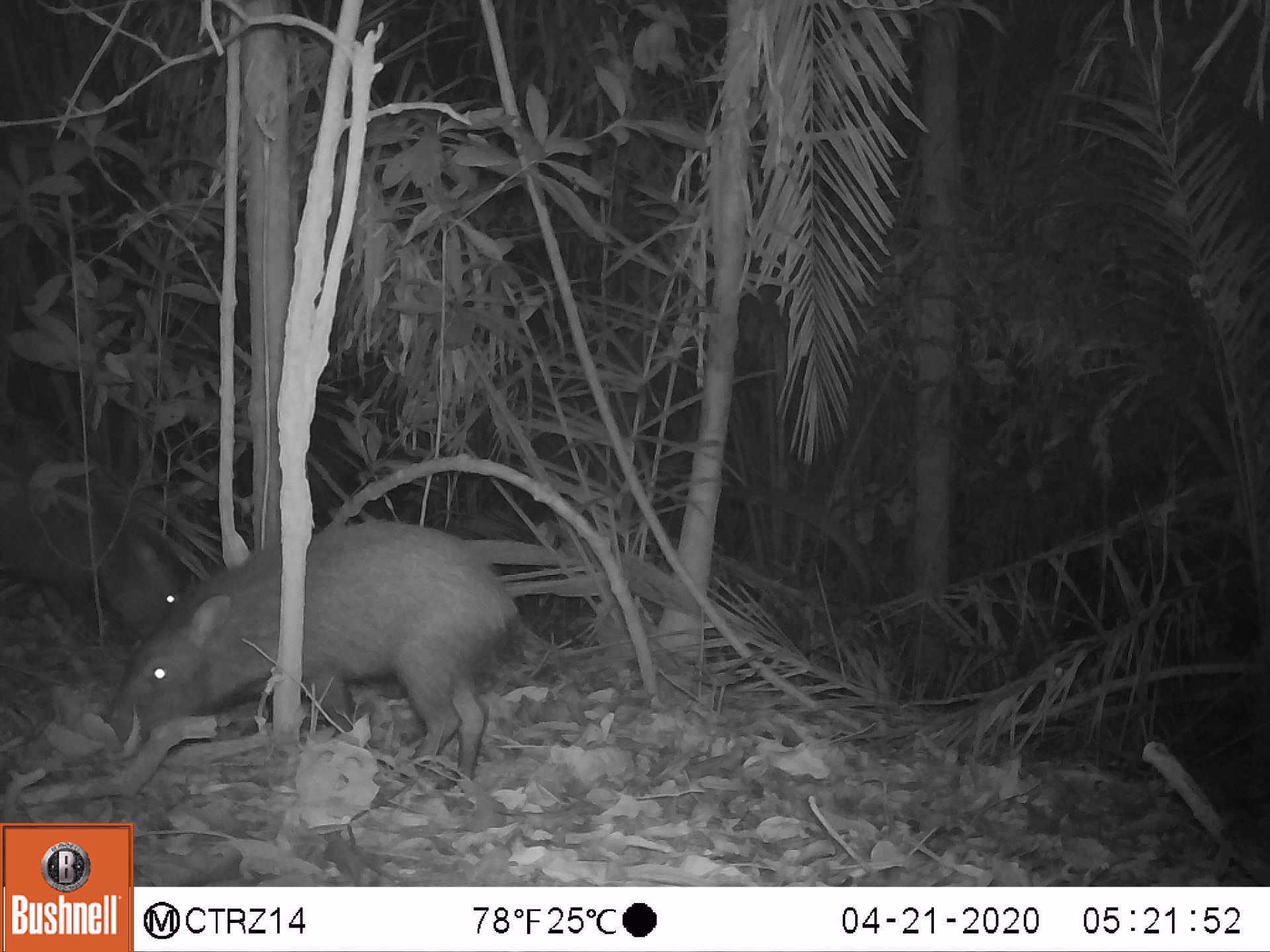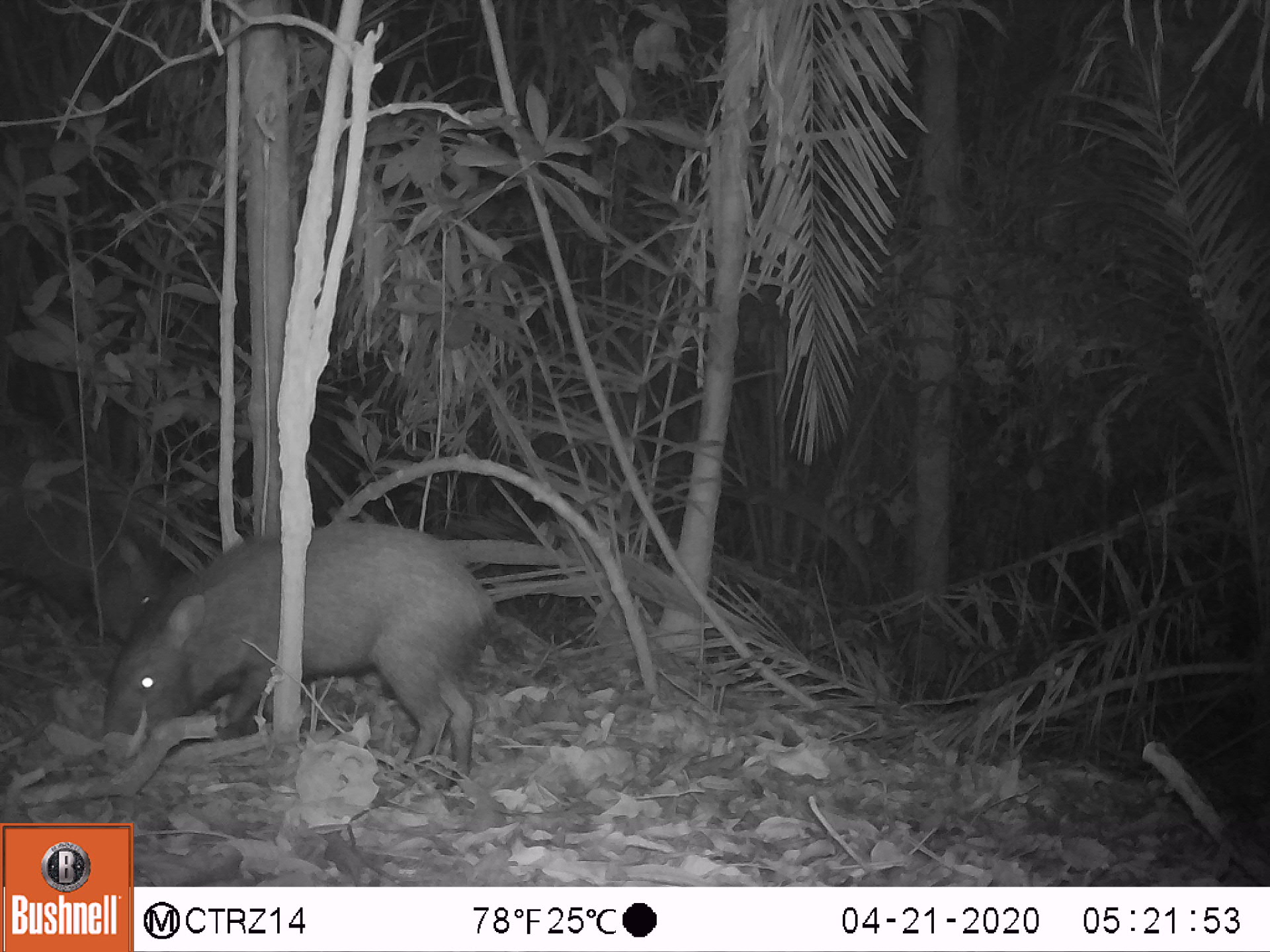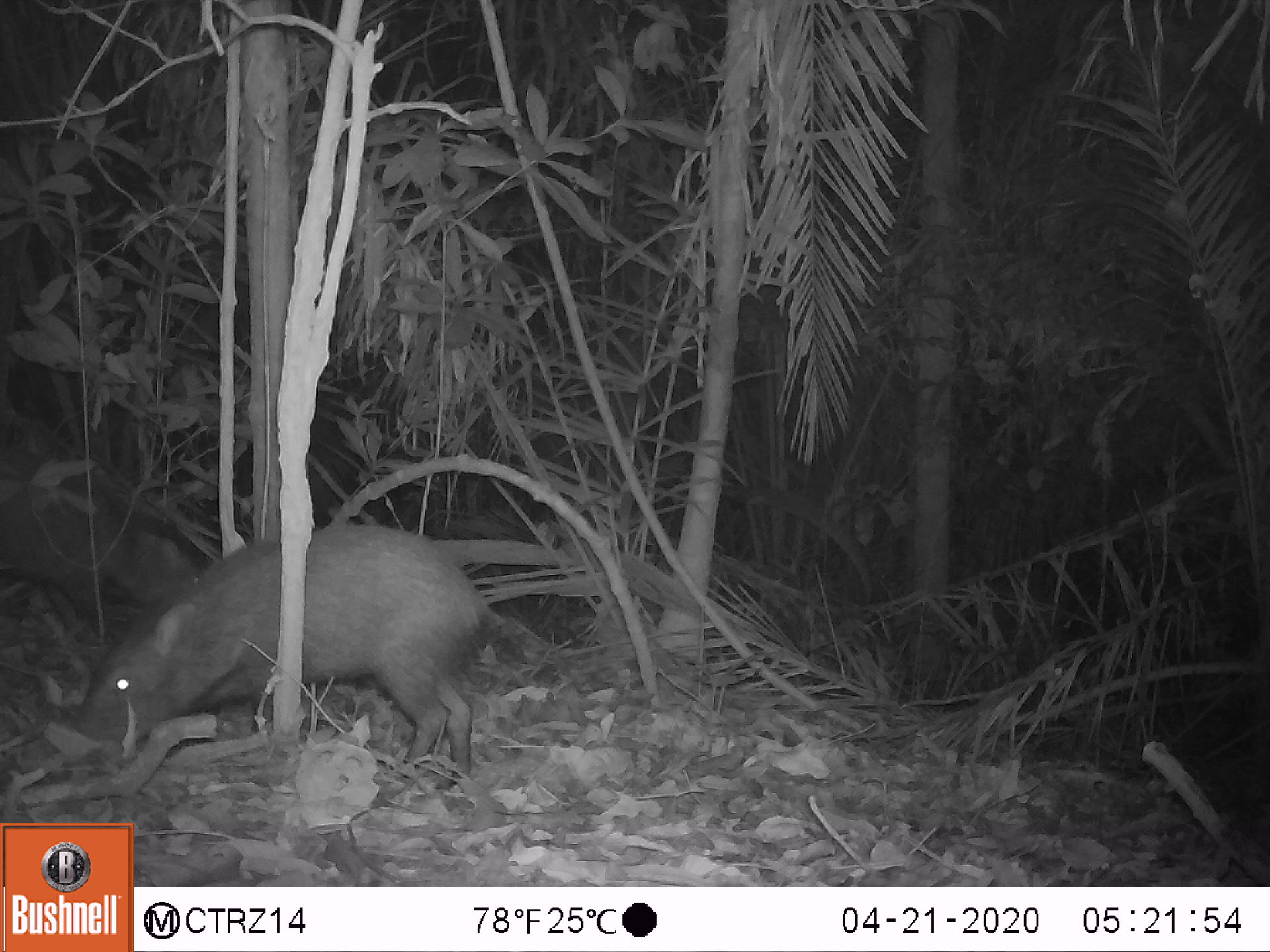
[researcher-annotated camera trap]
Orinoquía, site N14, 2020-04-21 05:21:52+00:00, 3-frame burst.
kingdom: Animalia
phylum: Chordata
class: Mammalia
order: Artiodactyla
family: Tayassuidae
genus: Pecari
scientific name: Pecari tajacu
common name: collared peccary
Collared peccary (Pecari tajacu).